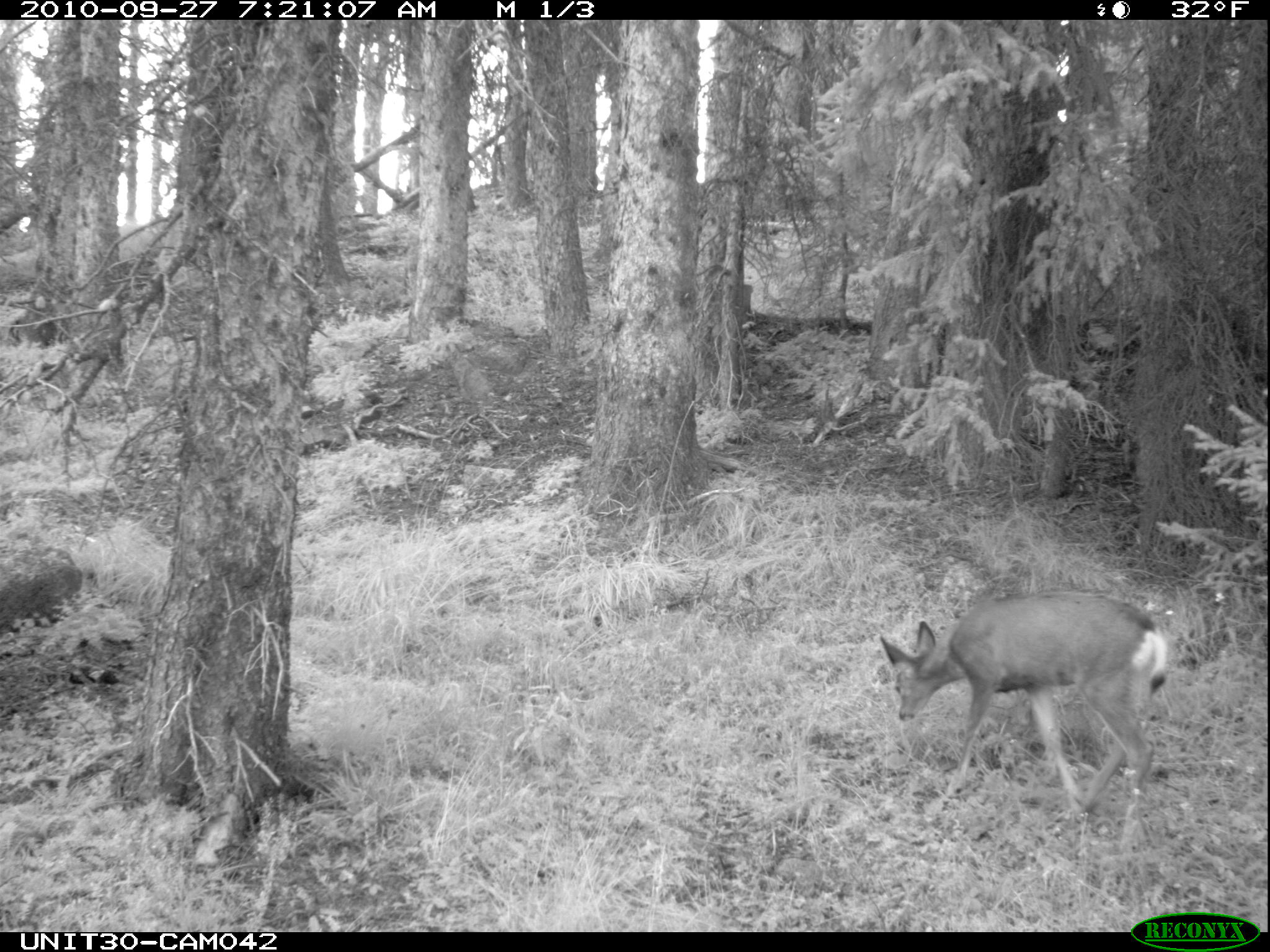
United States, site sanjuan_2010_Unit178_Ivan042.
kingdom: Animalia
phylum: Chordata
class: Mammalia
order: Artiodactyla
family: Cervidae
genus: Odocoileus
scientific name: Odocoileus hemionus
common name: mule deer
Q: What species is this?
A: Odocoileus hemionus (mule deer).